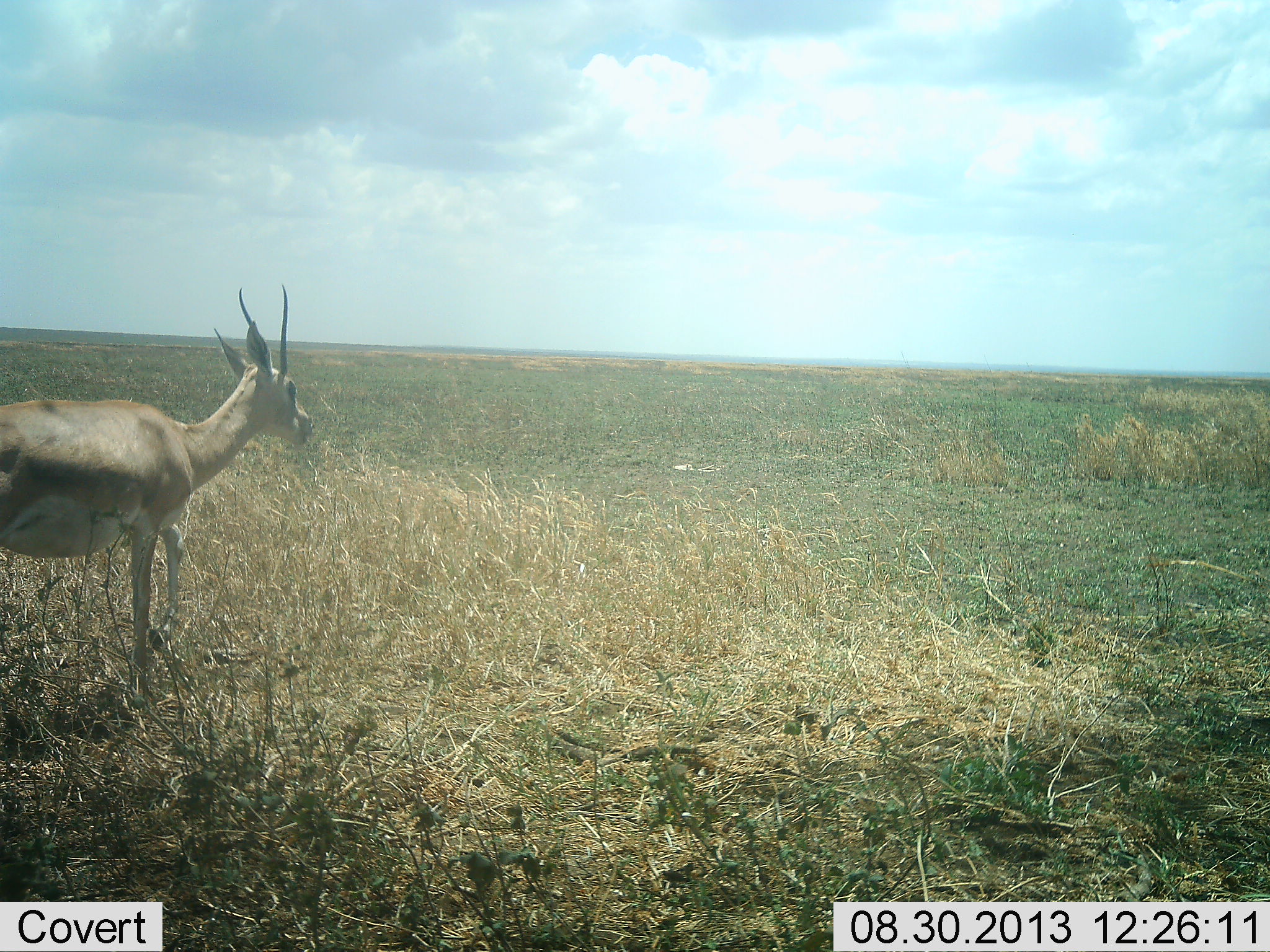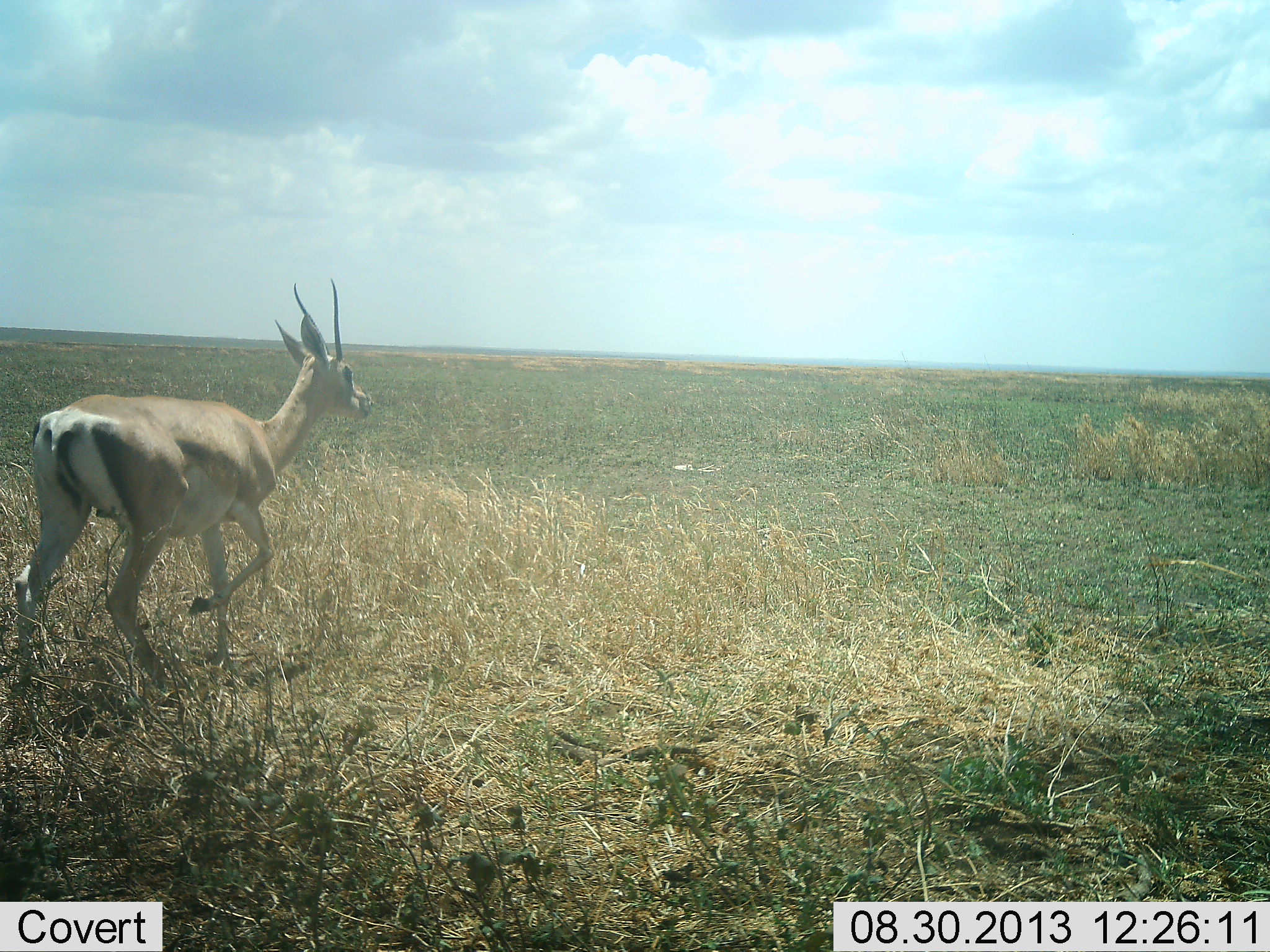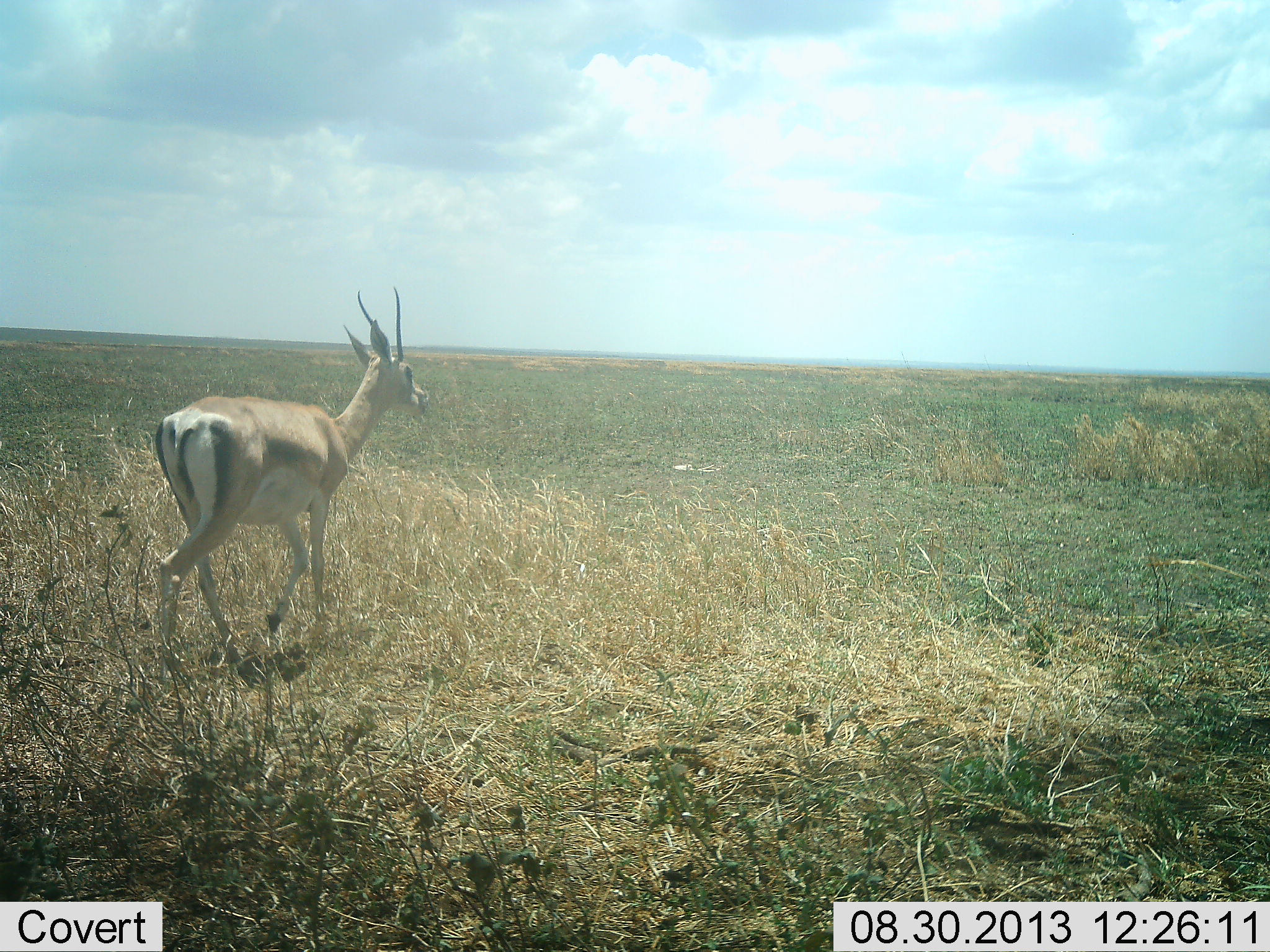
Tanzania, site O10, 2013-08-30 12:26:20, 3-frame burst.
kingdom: Animalia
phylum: Chordata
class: Mammalia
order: Artiodactyla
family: Bovidae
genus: Nanger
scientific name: Nanger granti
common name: grant's gazelle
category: gazellegrants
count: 1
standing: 0%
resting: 0%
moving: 100%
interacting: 0%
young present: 0%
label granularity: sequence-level